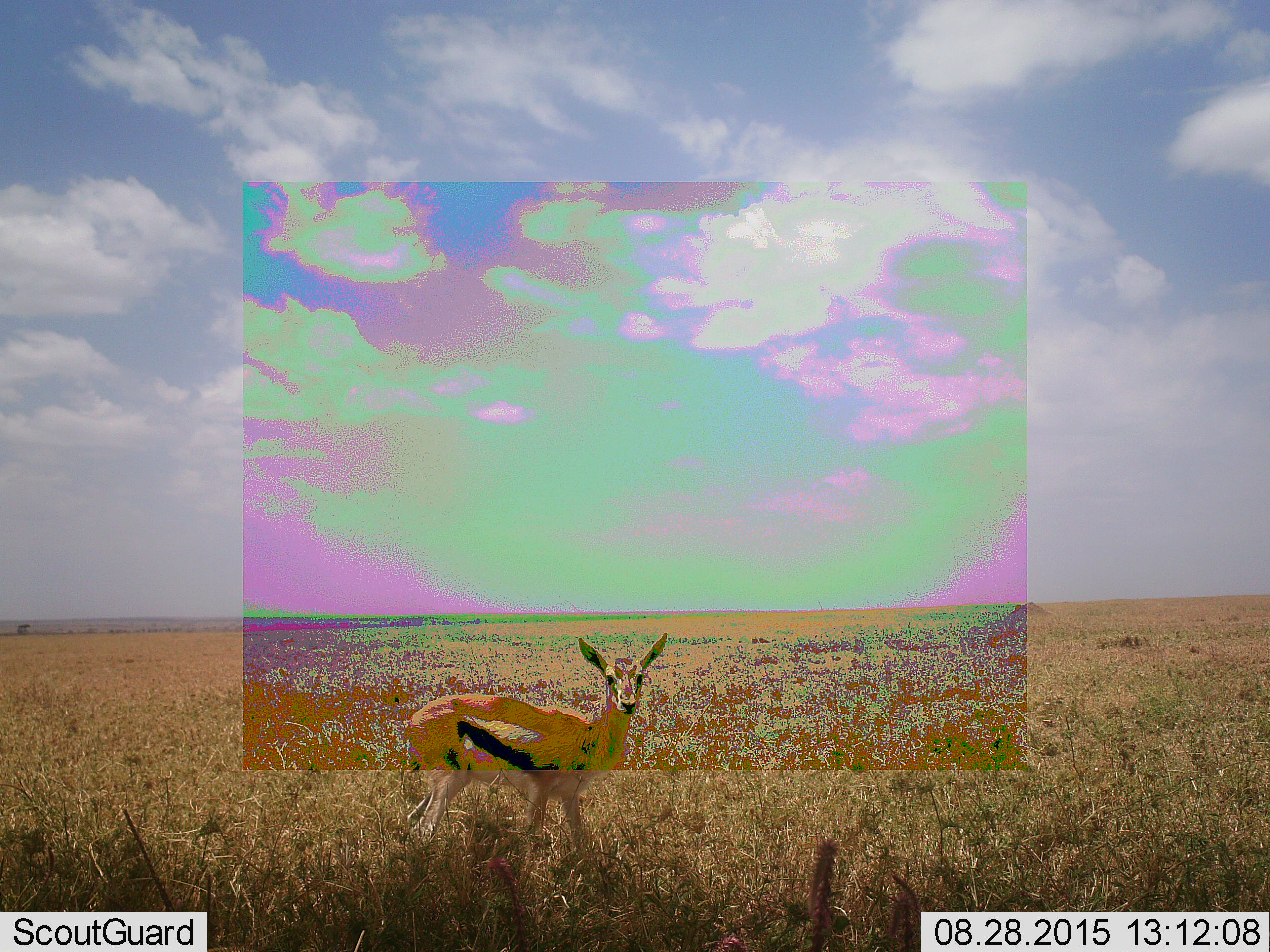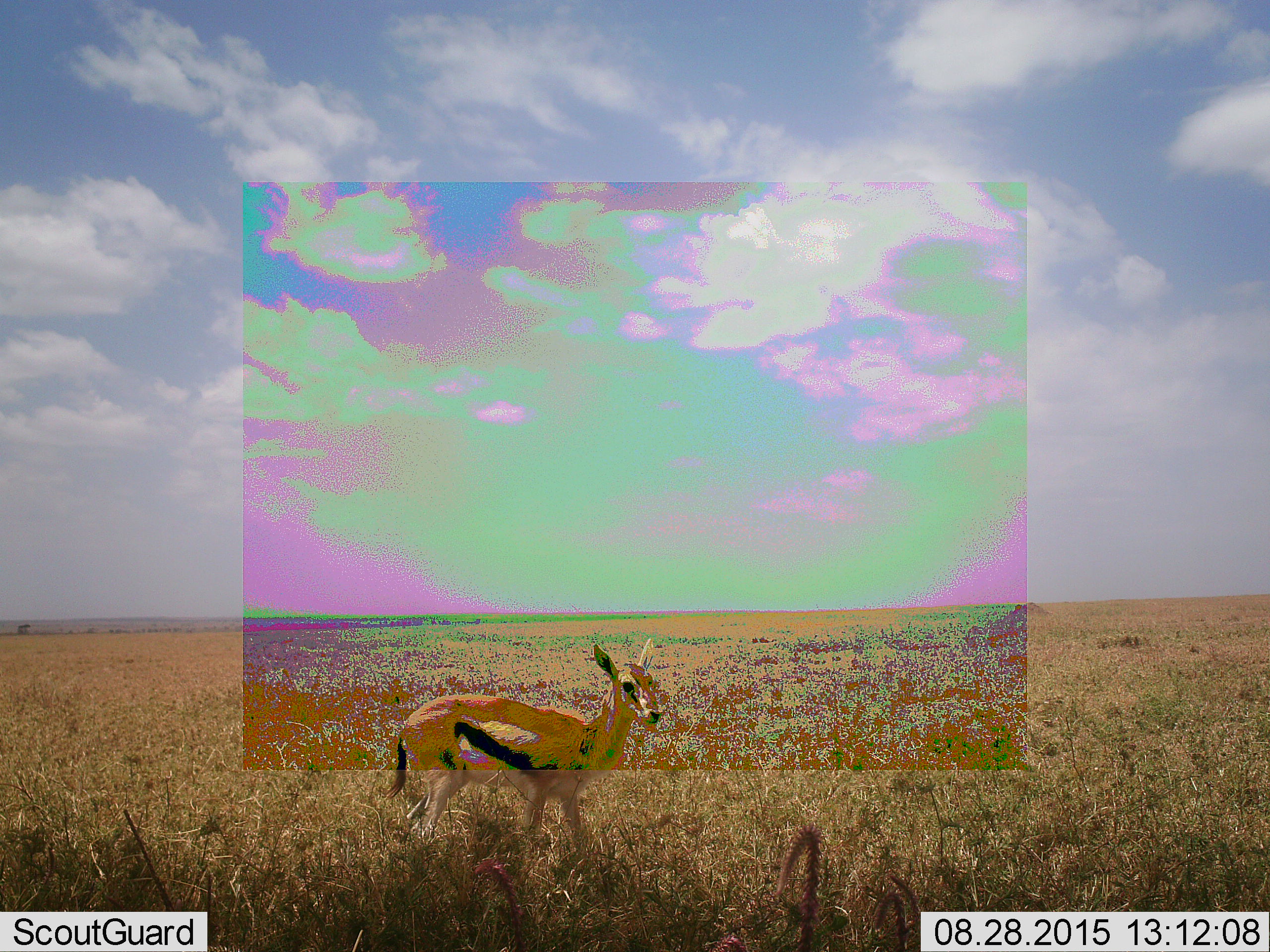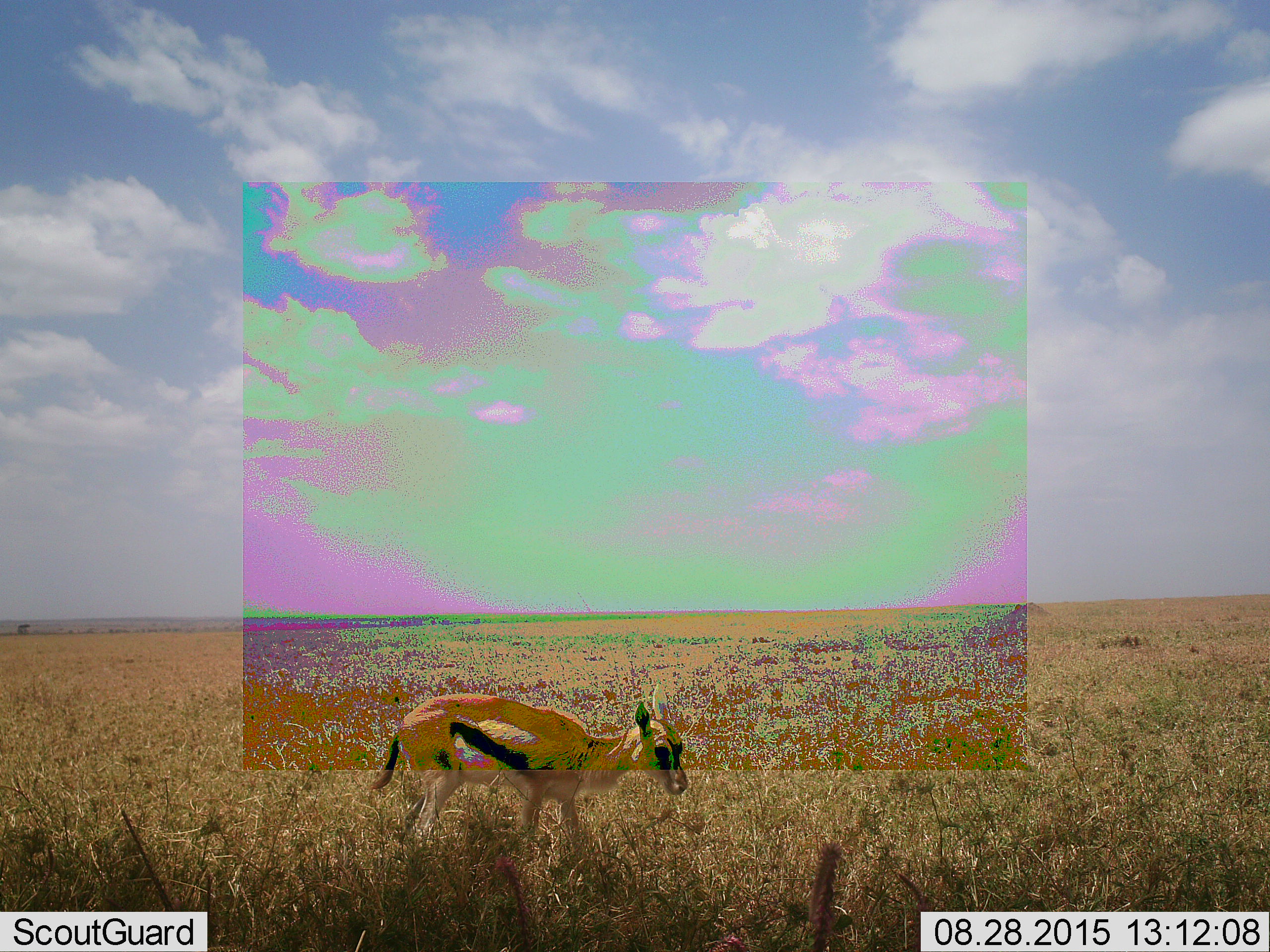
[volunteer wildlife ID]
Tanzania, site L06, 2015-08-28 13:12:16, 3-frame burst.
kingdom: Animalia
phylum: Chordata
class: Mammalia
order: Artiodactyla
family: Bovidae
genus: Eudorcas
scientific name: Eudorcas thomsonii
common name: thomson's gazelle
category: gazellethomsons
Gazellethomsons (thomson's gazelle) (Eudorcas thomsonii), count 1. Behavior (volunteer vote fractions): standing 80%, resting 0%, moving 30%, interacting 0%. Young present (vote fraction): 20%. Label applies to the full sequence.